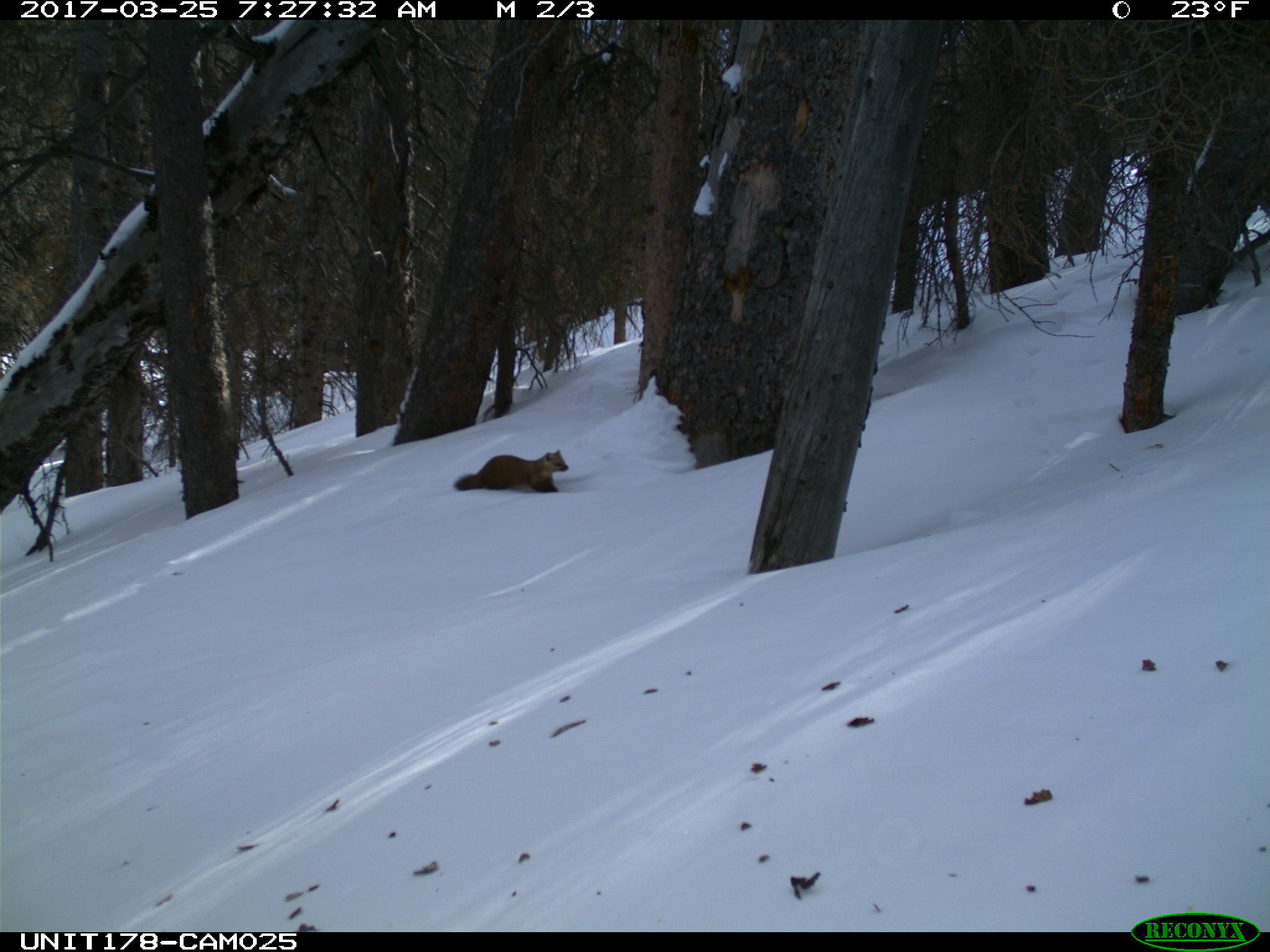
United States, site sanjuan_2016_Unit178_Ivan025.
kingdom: Animalia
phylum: Chordata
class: Mammalia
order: Carnivora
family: Mustelidae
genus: Martes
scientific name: Martes americana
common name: american marten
Martes americana (american marten).